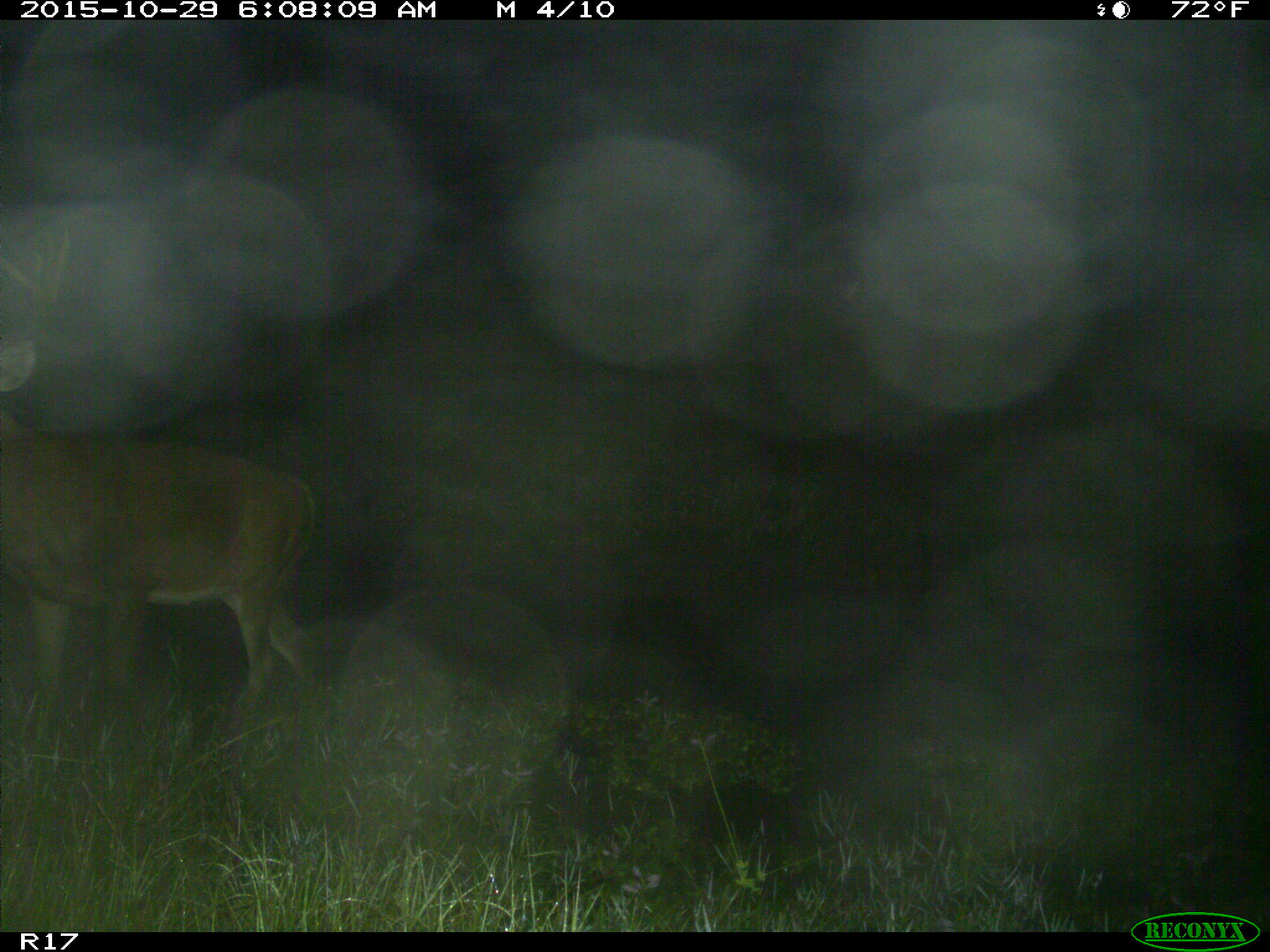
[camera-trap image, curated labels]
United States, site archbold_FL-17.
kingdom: Animalia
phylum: Chordata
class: Mammalia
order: Artiodactyla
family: Cervidae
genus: Odocoileus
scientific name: Odocoileus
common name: deer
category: unidentified deer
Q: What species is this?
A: Unidentified deer (deer) (Odocoileus).